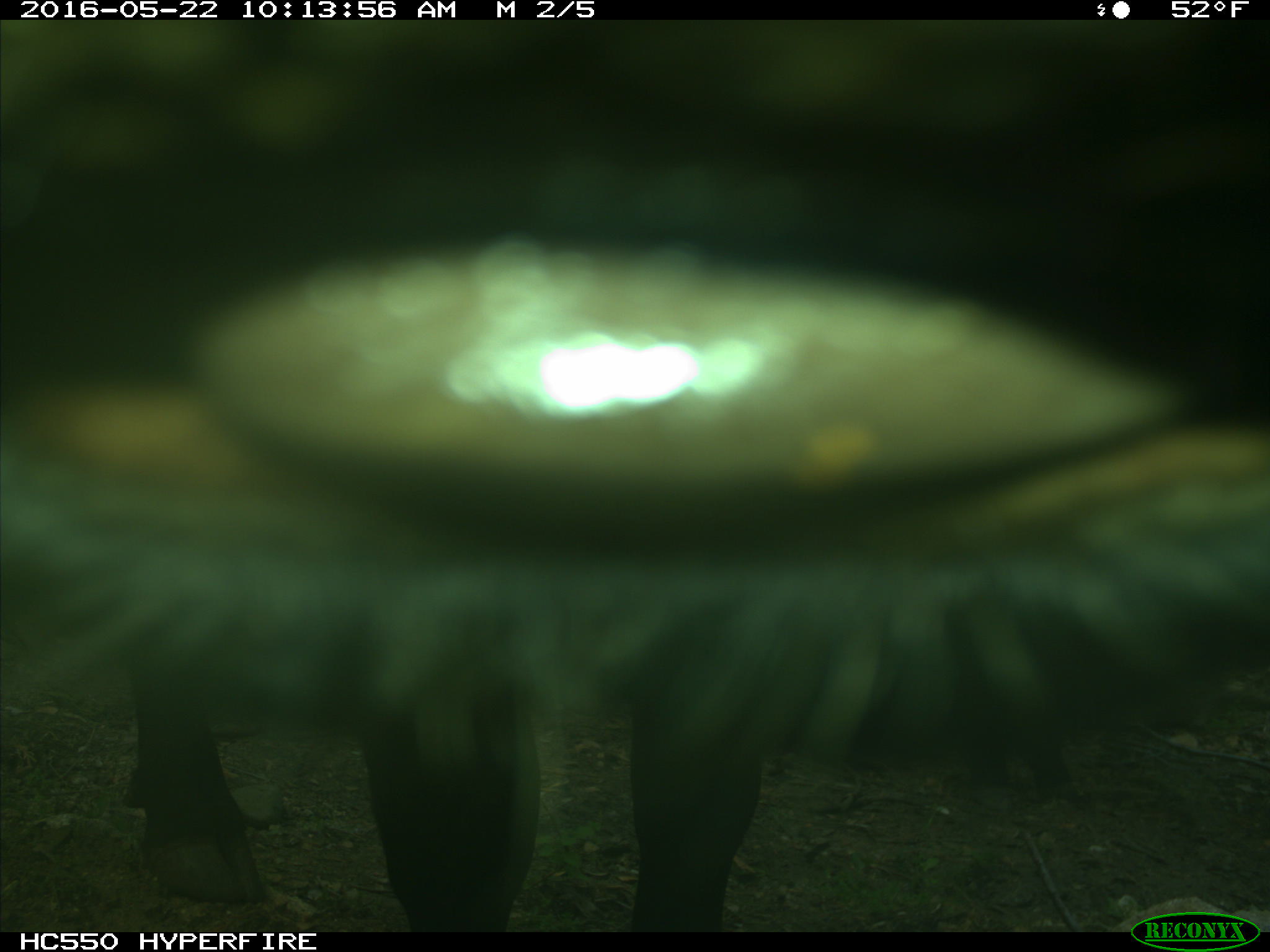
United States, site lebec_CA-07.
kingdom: Animalia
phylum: Chordata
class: Mammalia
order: Artiodactyla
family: Bovidae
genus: Bos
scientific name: Bos taurus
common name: domestic cow